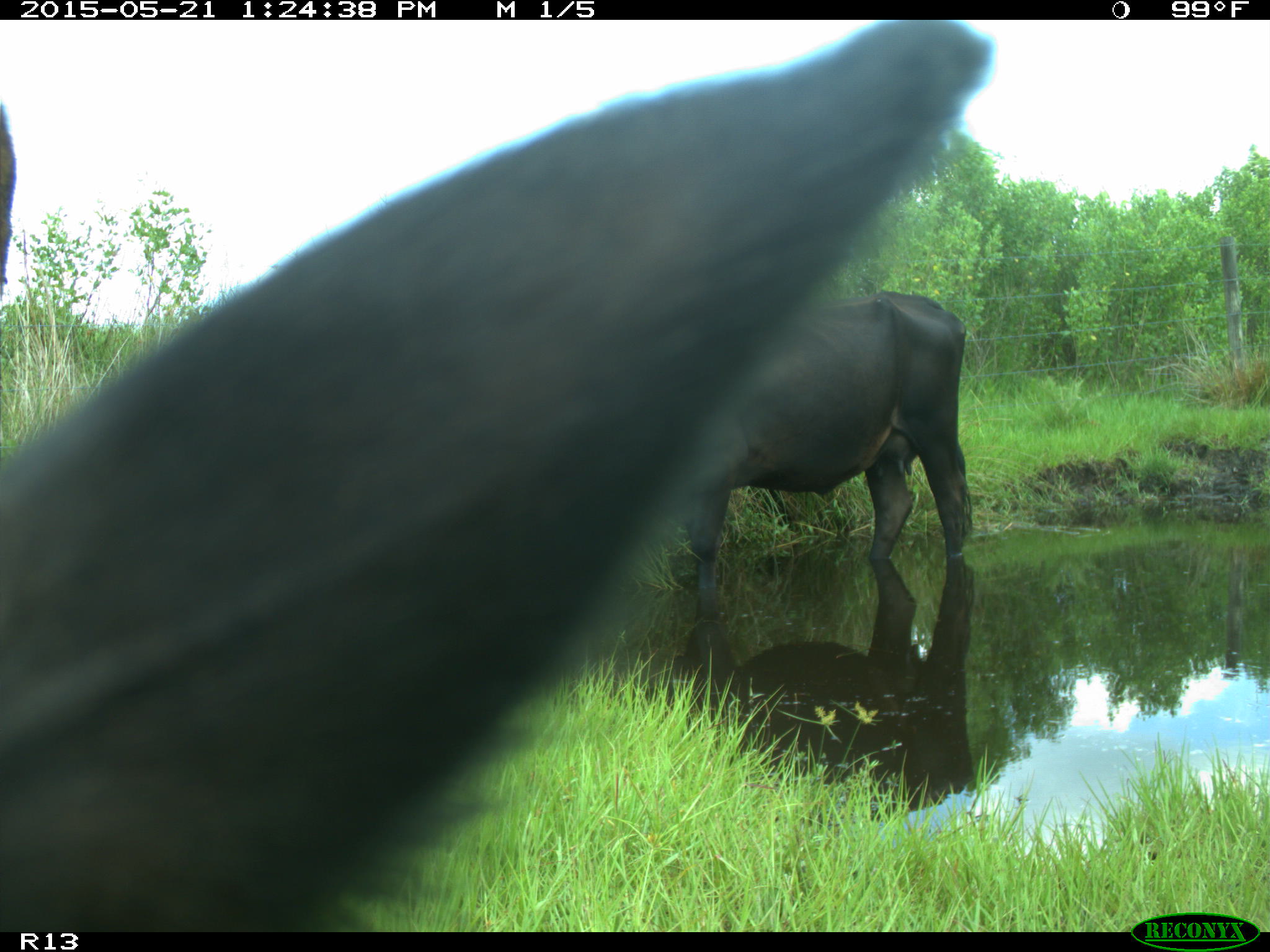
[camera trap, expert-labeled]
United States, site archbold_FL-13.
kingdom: Animalia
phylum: Chordata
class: Mammalia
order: Artiodactyla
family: Bovidae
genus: Bos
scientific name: Bos taurus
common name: domestic cow